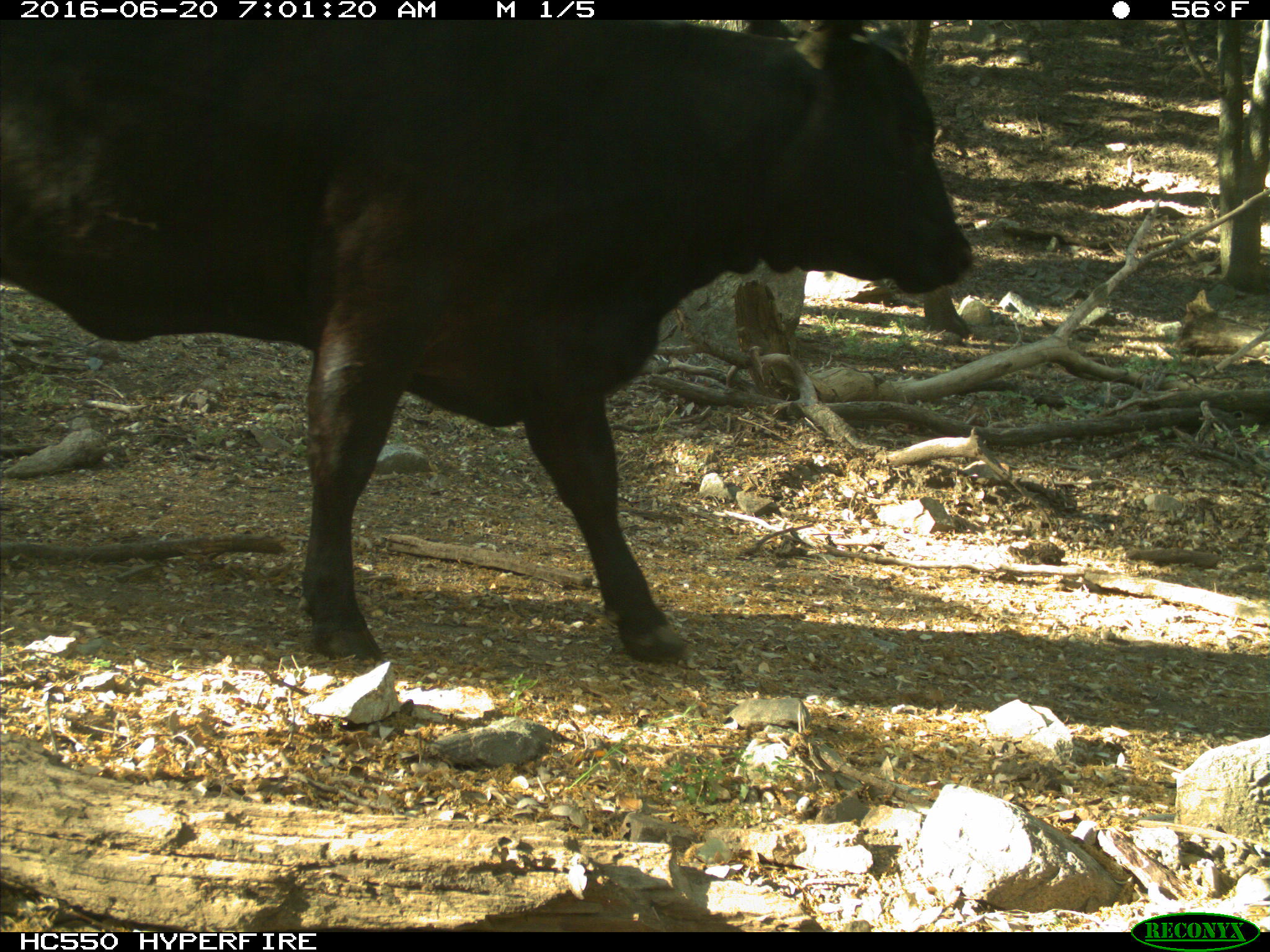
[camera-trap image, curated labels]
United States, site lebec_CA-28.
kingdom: Animalia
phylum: Chordata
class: Mammalia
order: Artiodactyla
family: Bovidae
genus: Bos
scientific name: Bos taurus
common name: domestic cow